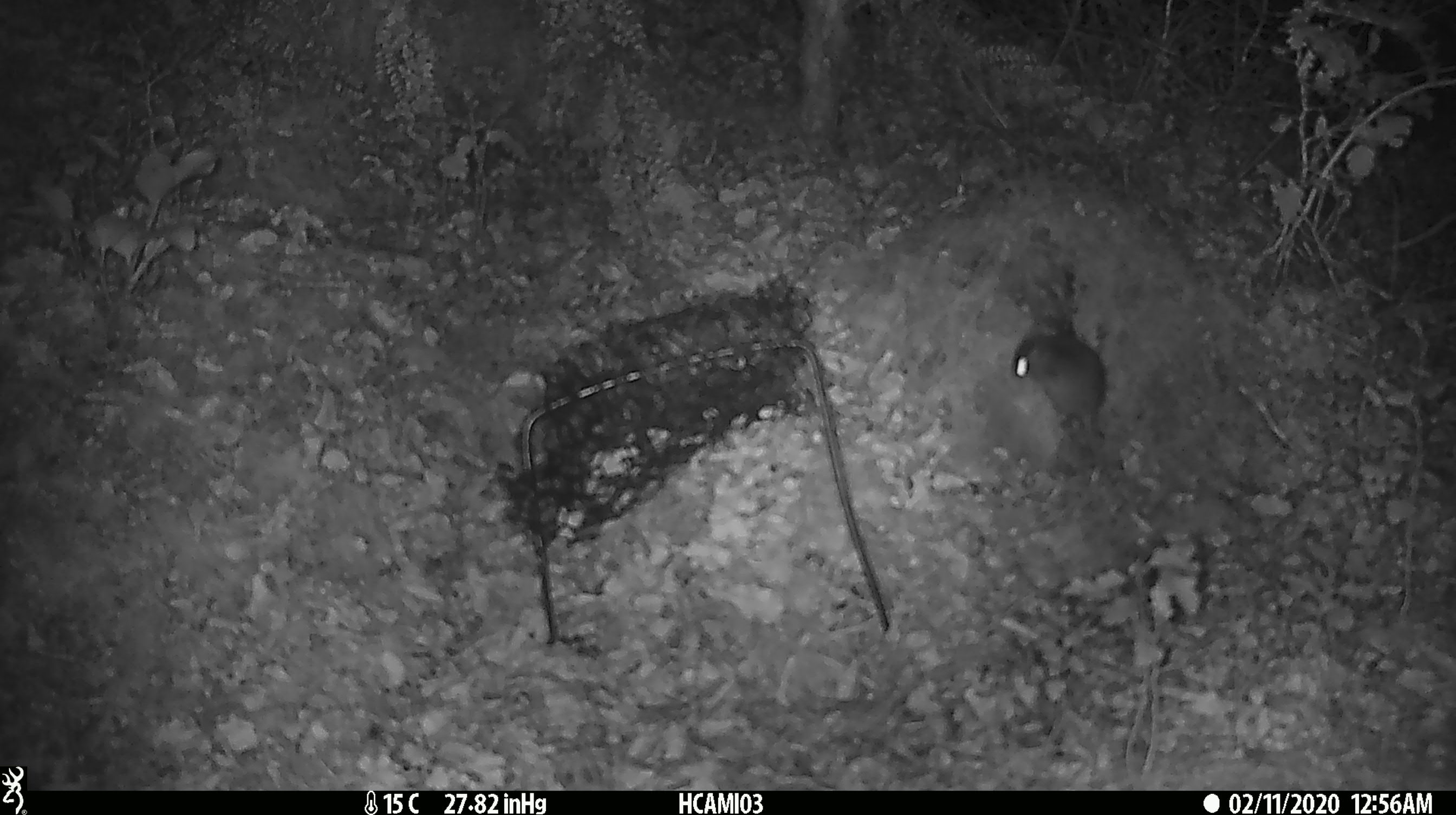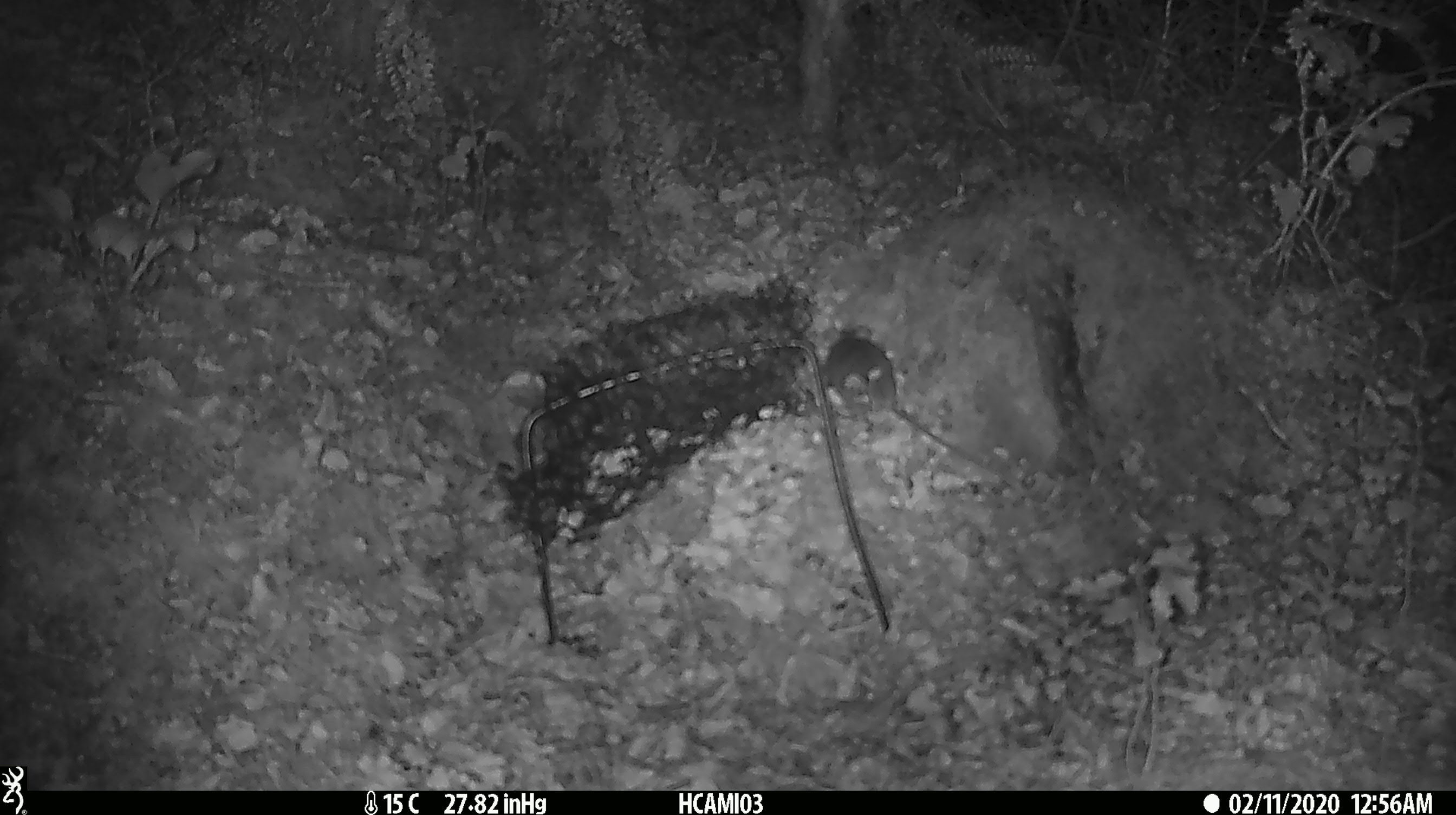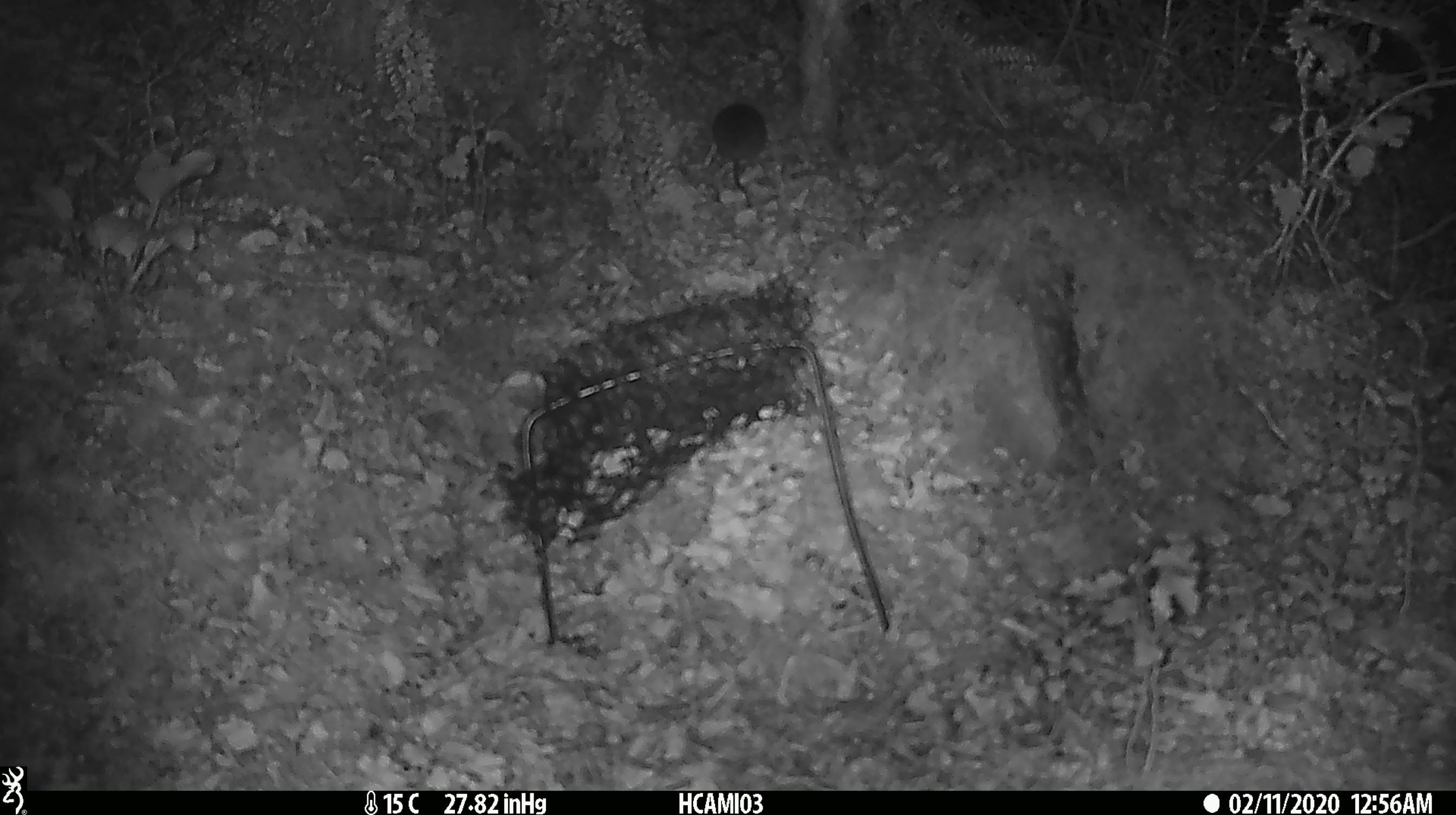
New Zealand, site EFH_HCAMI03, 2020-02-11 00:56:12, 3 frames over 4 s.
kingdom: Animalia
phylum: Chordata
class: Mammalia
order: Rodentia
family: Muridae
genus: Mus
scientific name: Mus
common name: mouse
Mouse (Mus).